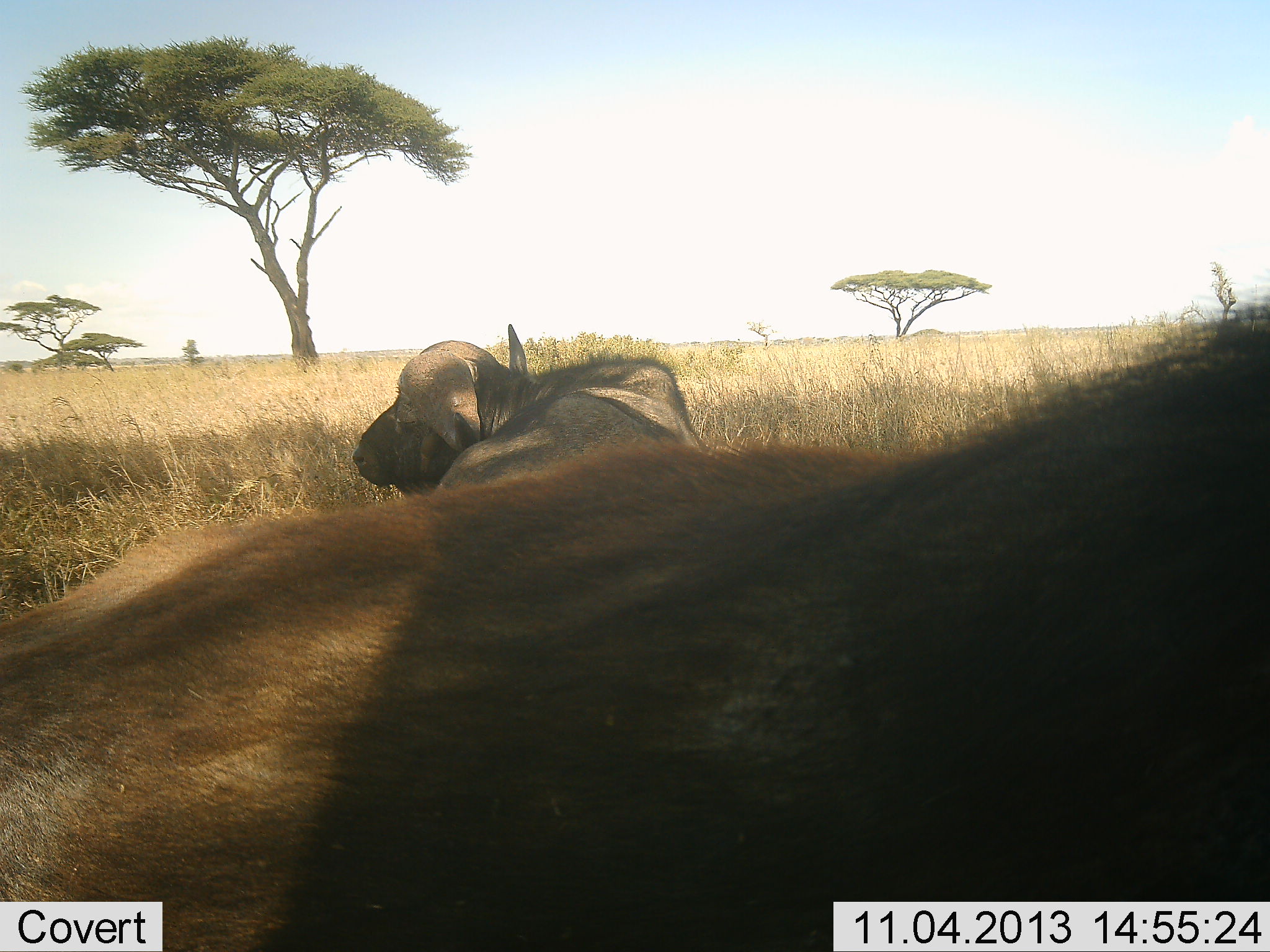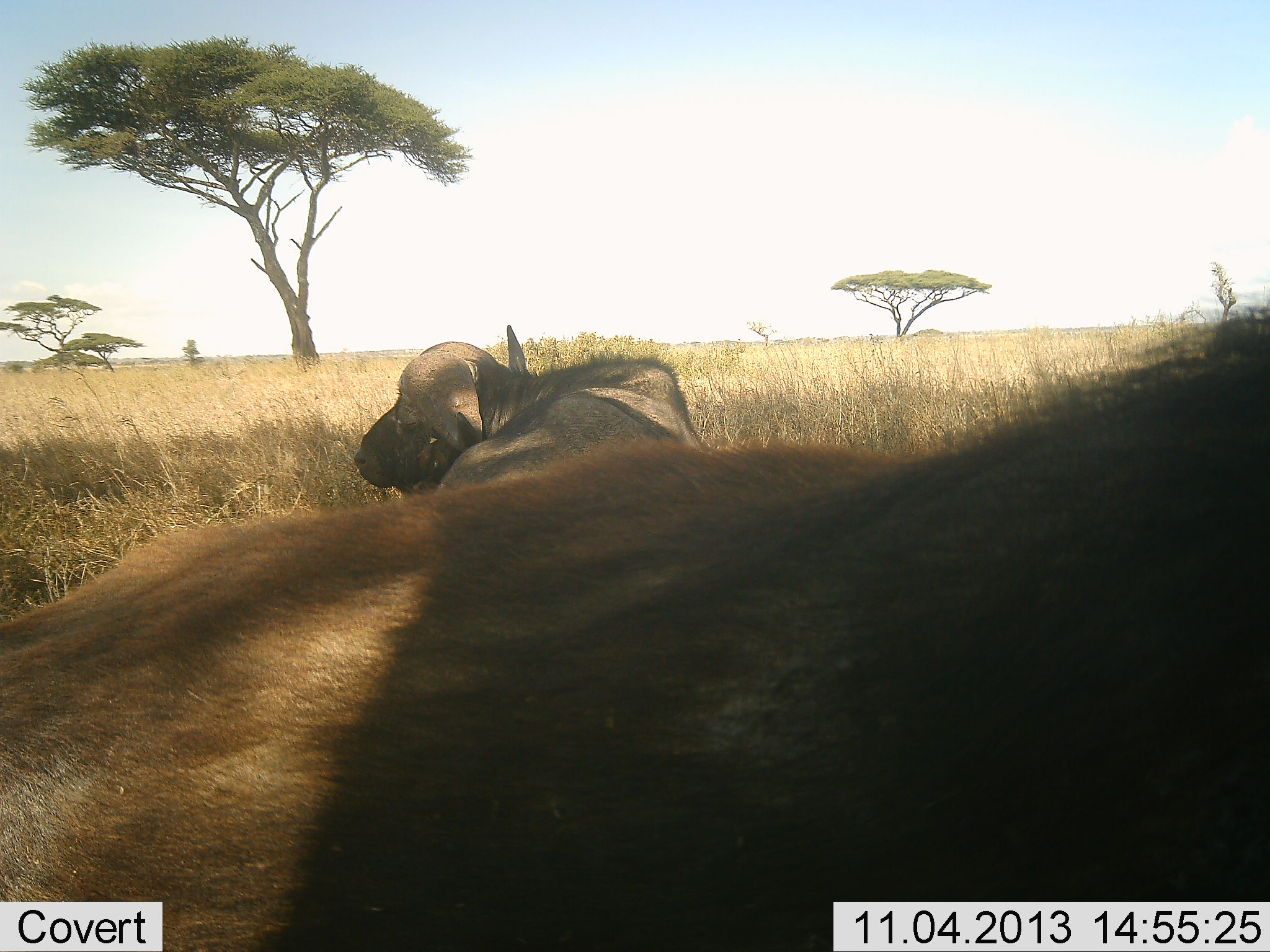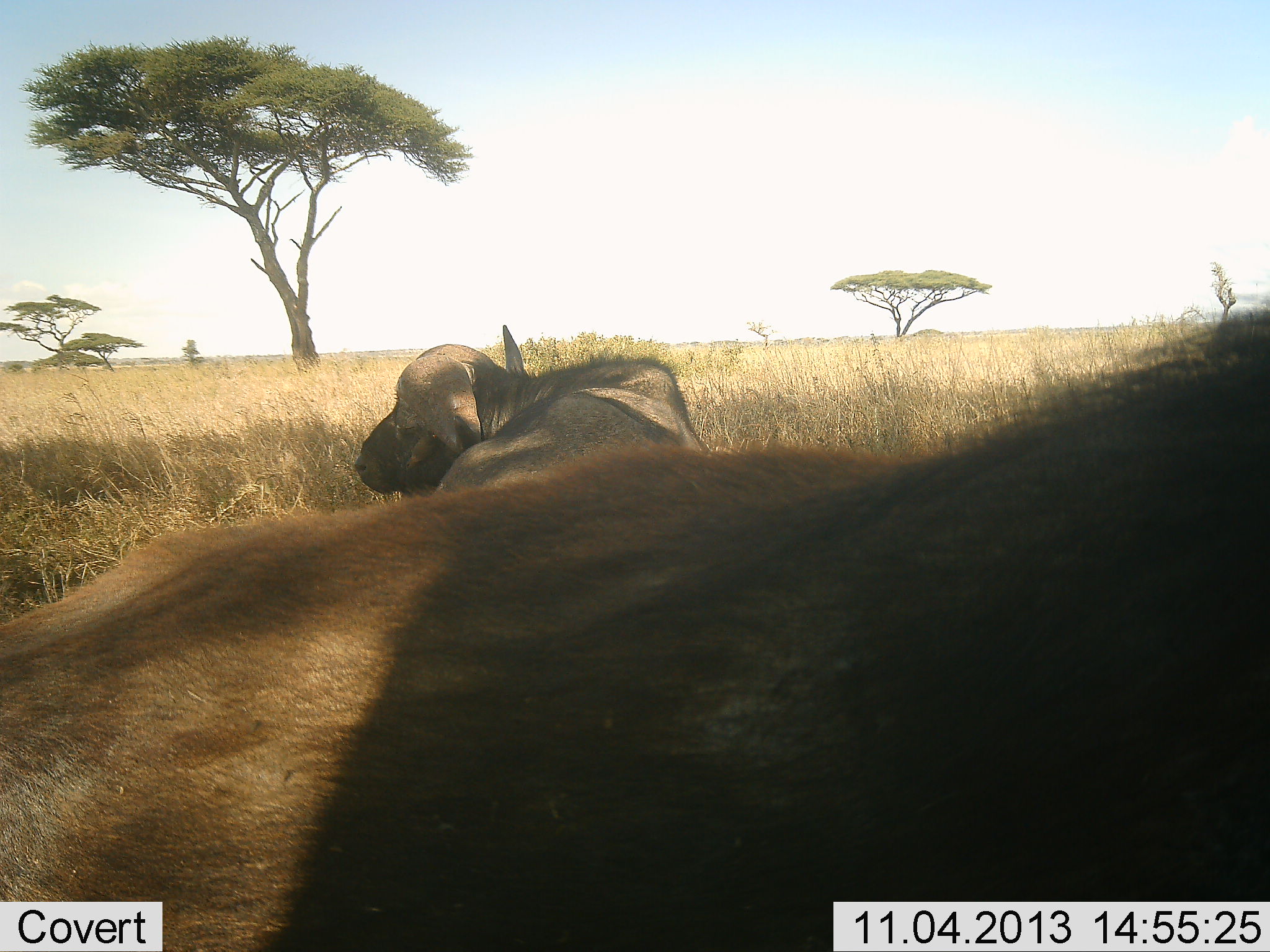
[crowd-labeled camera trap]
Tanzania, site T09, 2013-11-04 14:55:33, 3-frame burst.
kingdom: Animalia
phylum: Chordata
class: Mammalia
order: Artiodactyla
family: Bovidae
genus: Syncerus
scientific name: Syncerus caffer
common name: cape buffalo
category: buffalo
Buffalo (cape buffalo) (Syncerus caffer), count 2. Behavior (volunteer vote fractions): standing 20%, resting 80%, moving 0%, interacting 0%. Young present (vote fraction): 0%. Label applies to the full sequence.